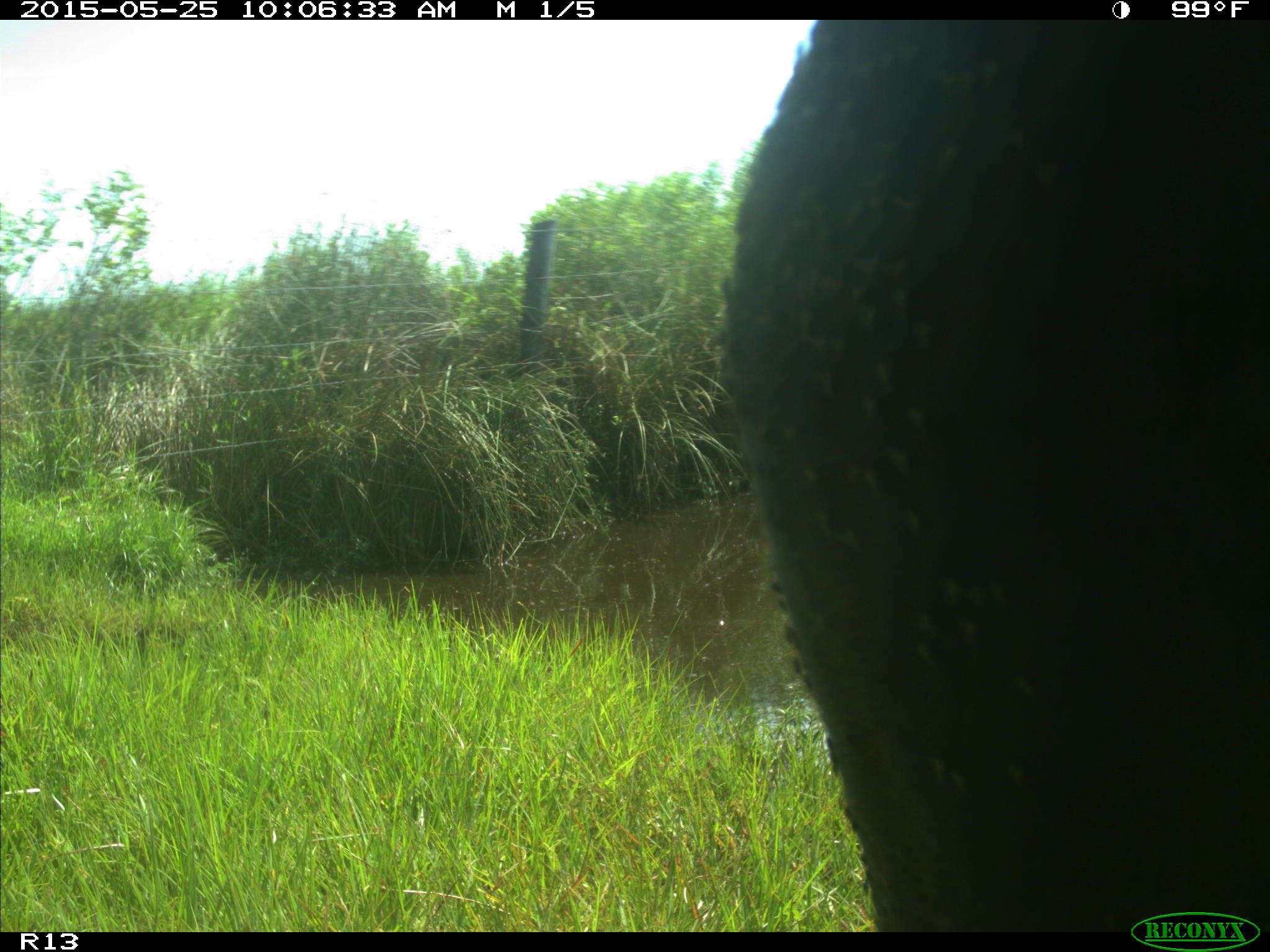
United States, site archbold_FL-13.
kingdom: Animalia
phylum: Chordata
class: Mammalia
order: Artiodactyla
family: Bovidae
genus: Bos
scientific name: Bos taurus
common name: domestic cow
Bos taurus (domestic cow).